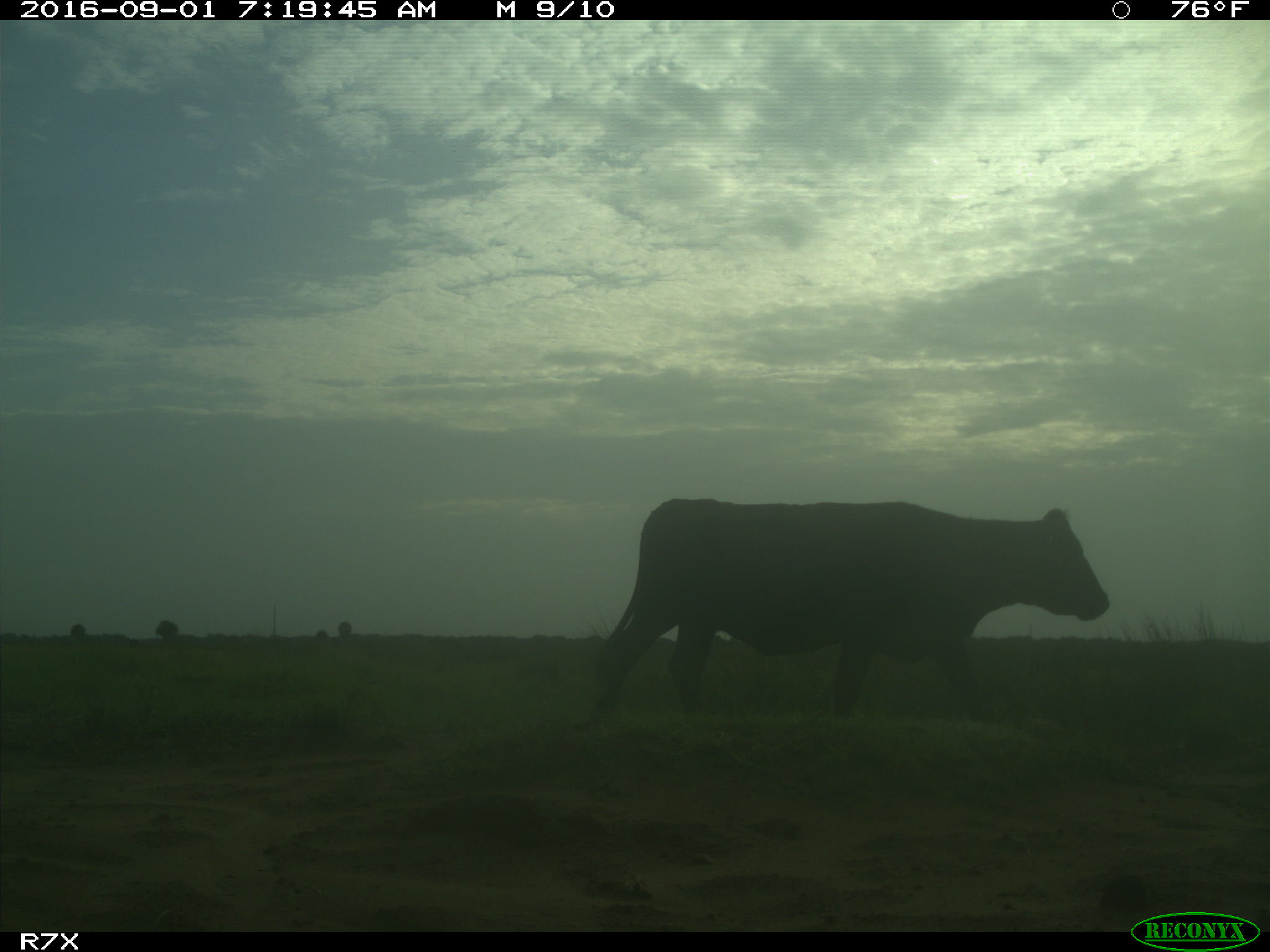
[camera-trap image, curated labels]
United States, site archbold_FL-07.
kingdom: Animalia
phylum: Chordata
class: Mammalia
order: Artiodactyla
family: Bovidae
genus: Bos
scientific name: Bos taurus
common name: domestic cow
Bos taurus (domestic cow).